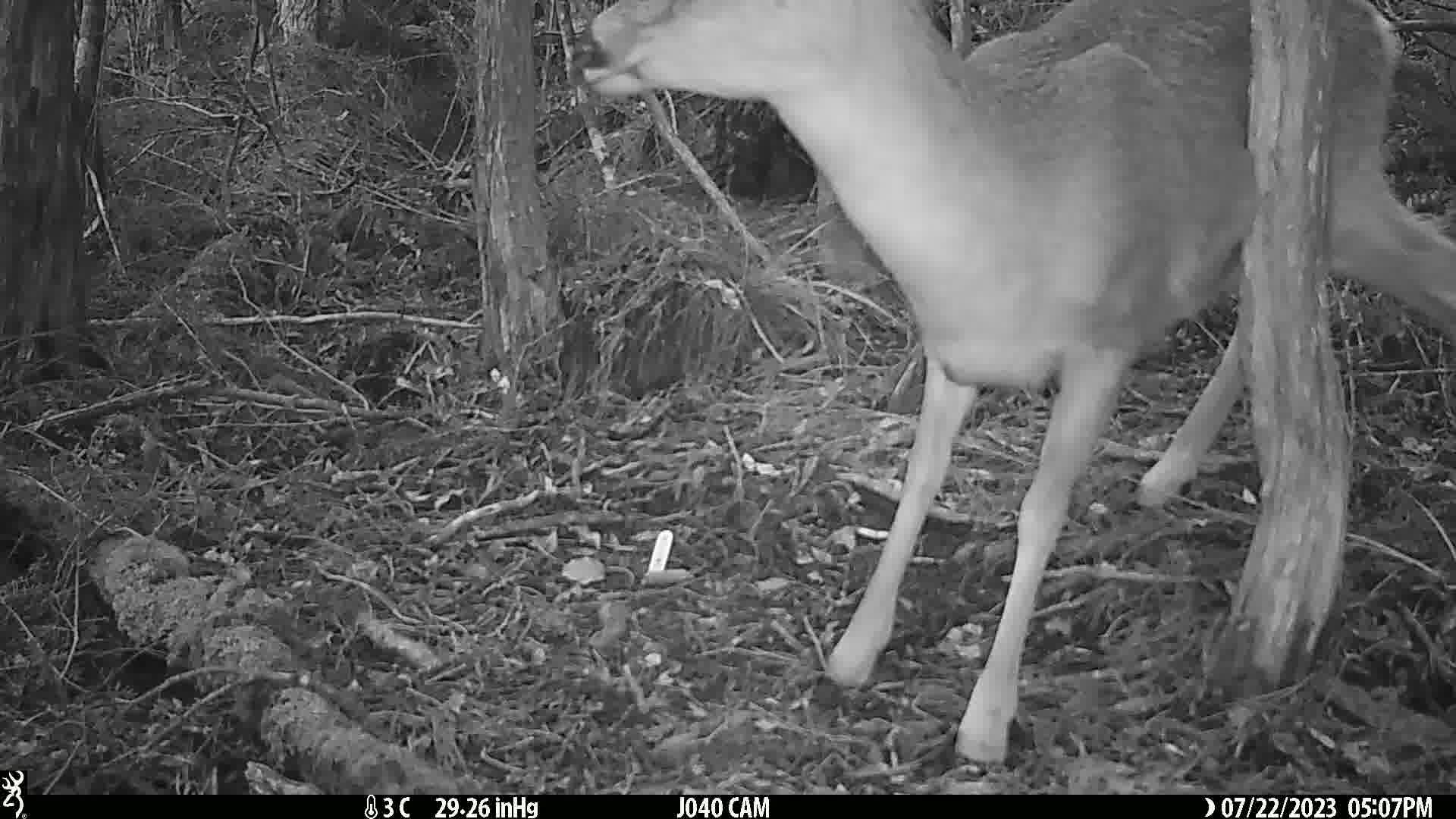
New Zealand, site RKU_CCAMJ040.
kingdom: Animalia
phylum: Chordata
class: Mammalia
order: Artiodactyla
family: Cervidae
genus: Odocoileus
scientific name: Odocoileus virginianus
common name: white-tailed deer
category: white tailed deer